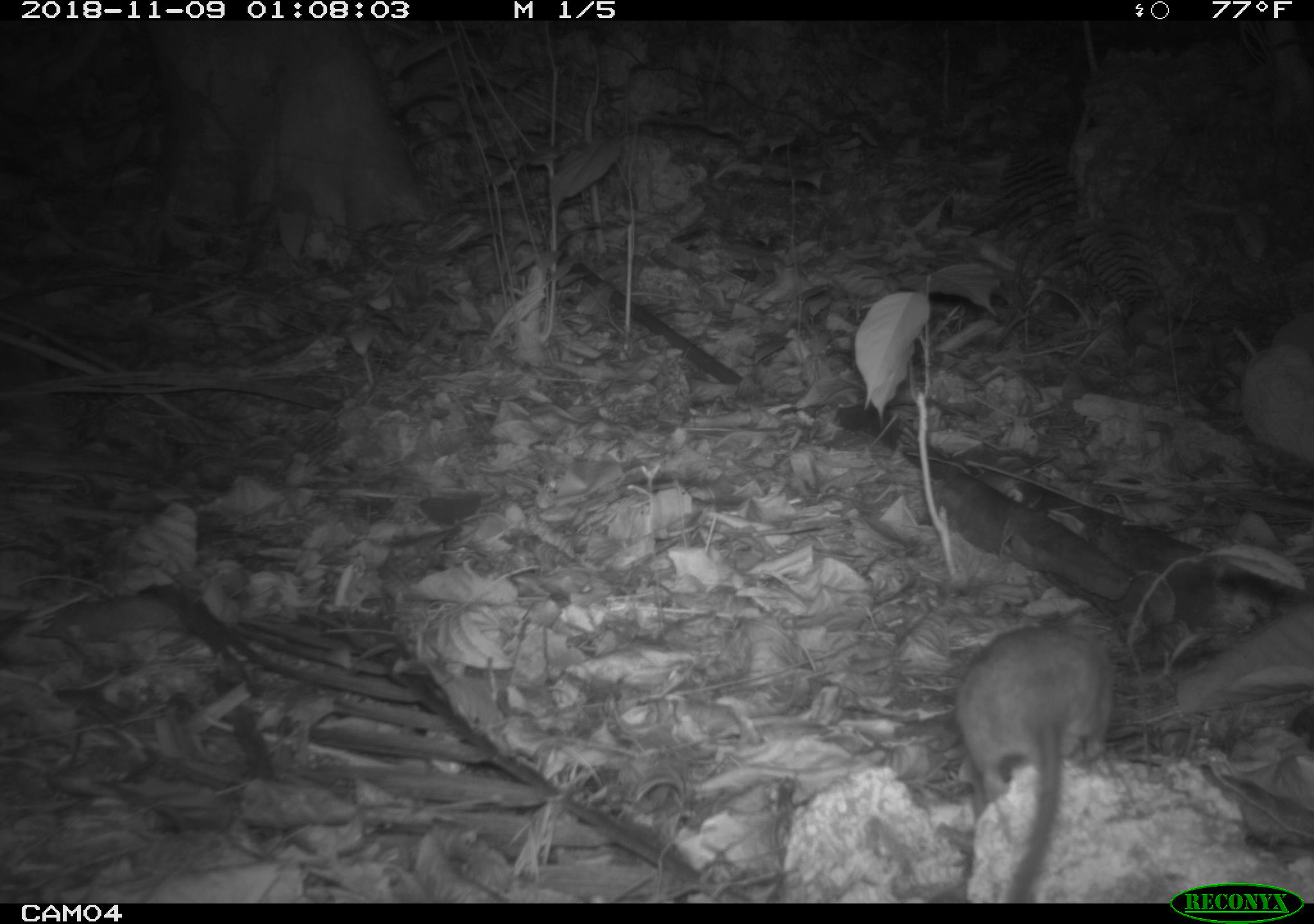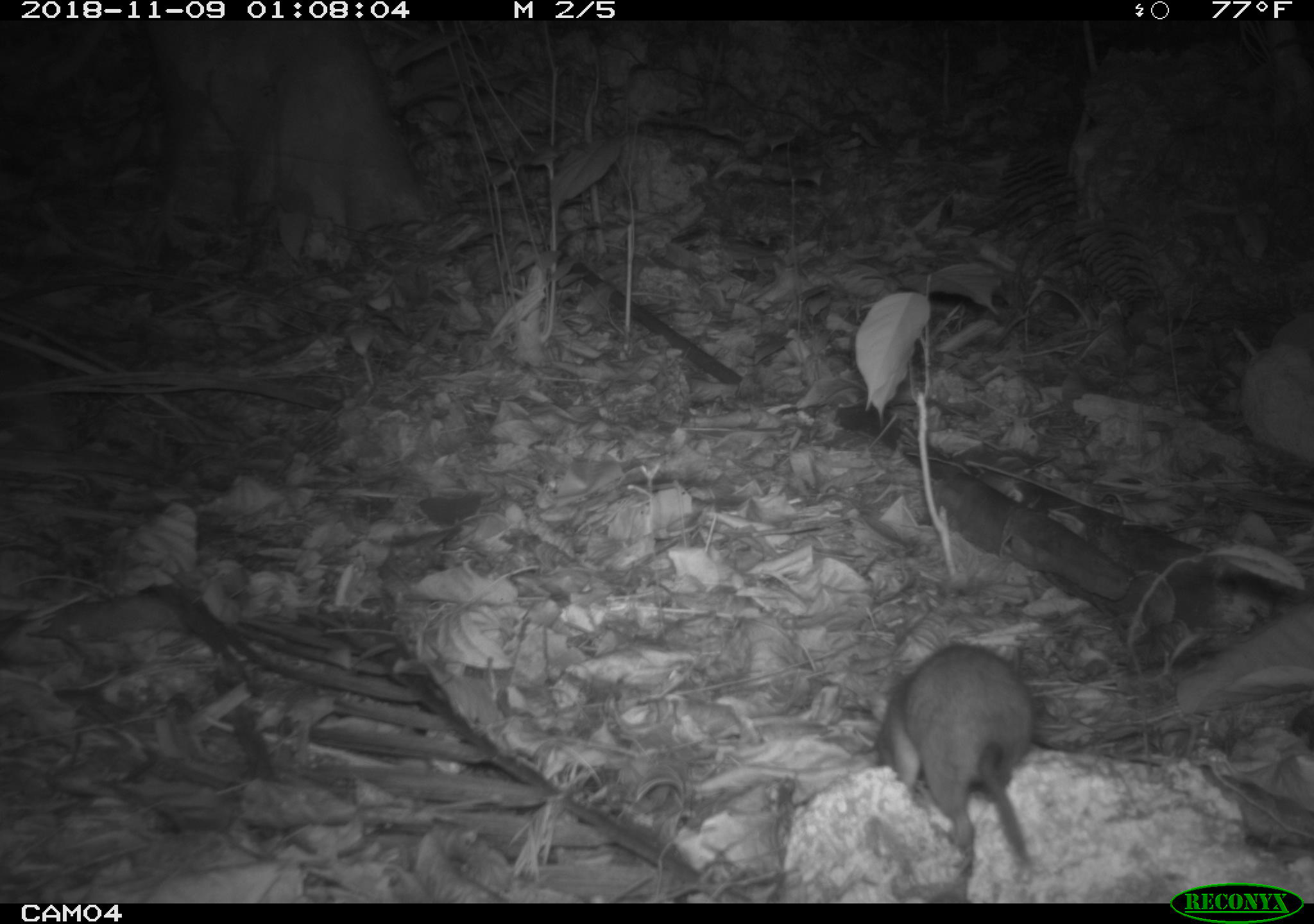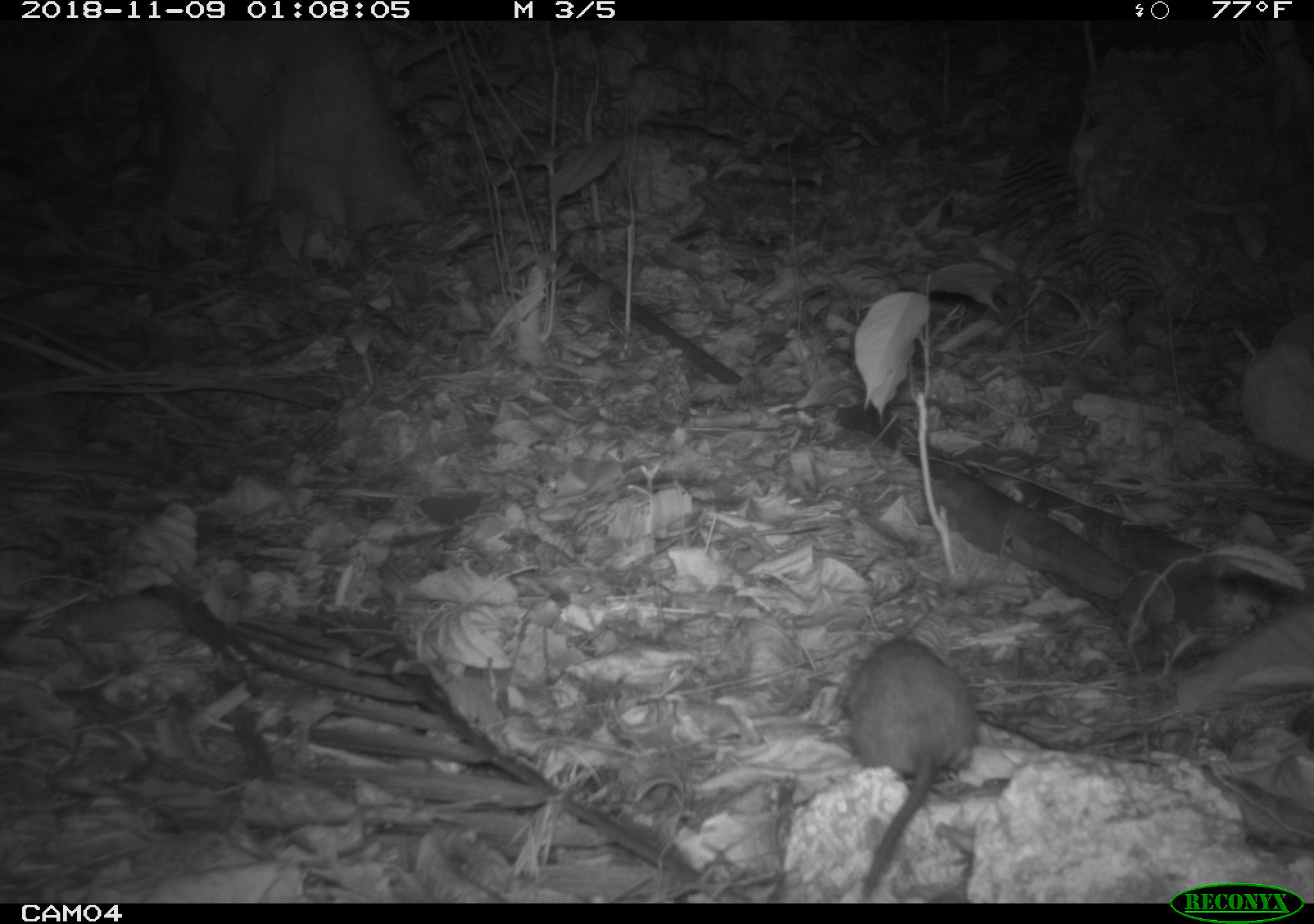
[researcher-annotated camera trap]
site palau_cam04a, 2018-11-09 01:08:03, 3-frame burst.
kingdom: Animalia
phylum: Chordata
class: Mammalia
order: Rodentia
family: Muridae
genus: Rattus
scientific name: Rattus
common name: rat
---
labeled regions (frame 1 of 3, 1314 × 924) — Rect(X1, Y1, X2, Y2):
rat: Rect(955, 603, 1130, 899)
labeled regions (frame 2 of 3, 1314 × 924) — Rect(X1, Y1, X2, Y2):
rat: Rect(872, 640, 1039, 880)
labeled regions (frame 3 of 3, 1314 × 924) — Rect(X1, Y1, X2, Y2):
rat: Rect(837, 633, 982, 899)